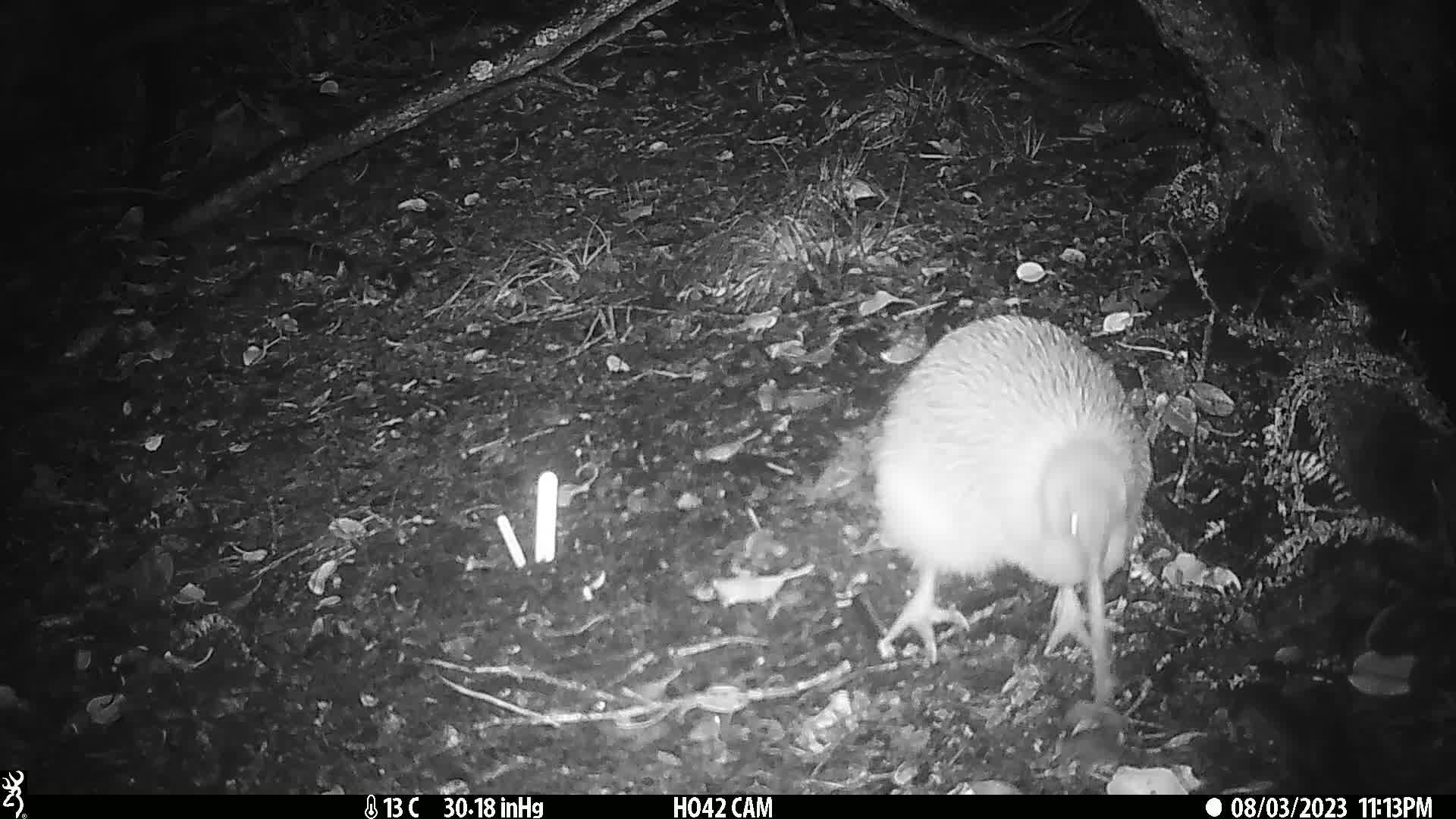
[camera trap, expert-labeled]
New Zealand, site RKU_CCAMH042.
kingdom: Animalia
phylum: Chordata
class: Aves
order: Apterygiformes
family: Apterygidae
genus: Apteryx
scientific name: Apteryx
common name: kiwi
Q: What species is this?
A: Kiwi (Apteryx).